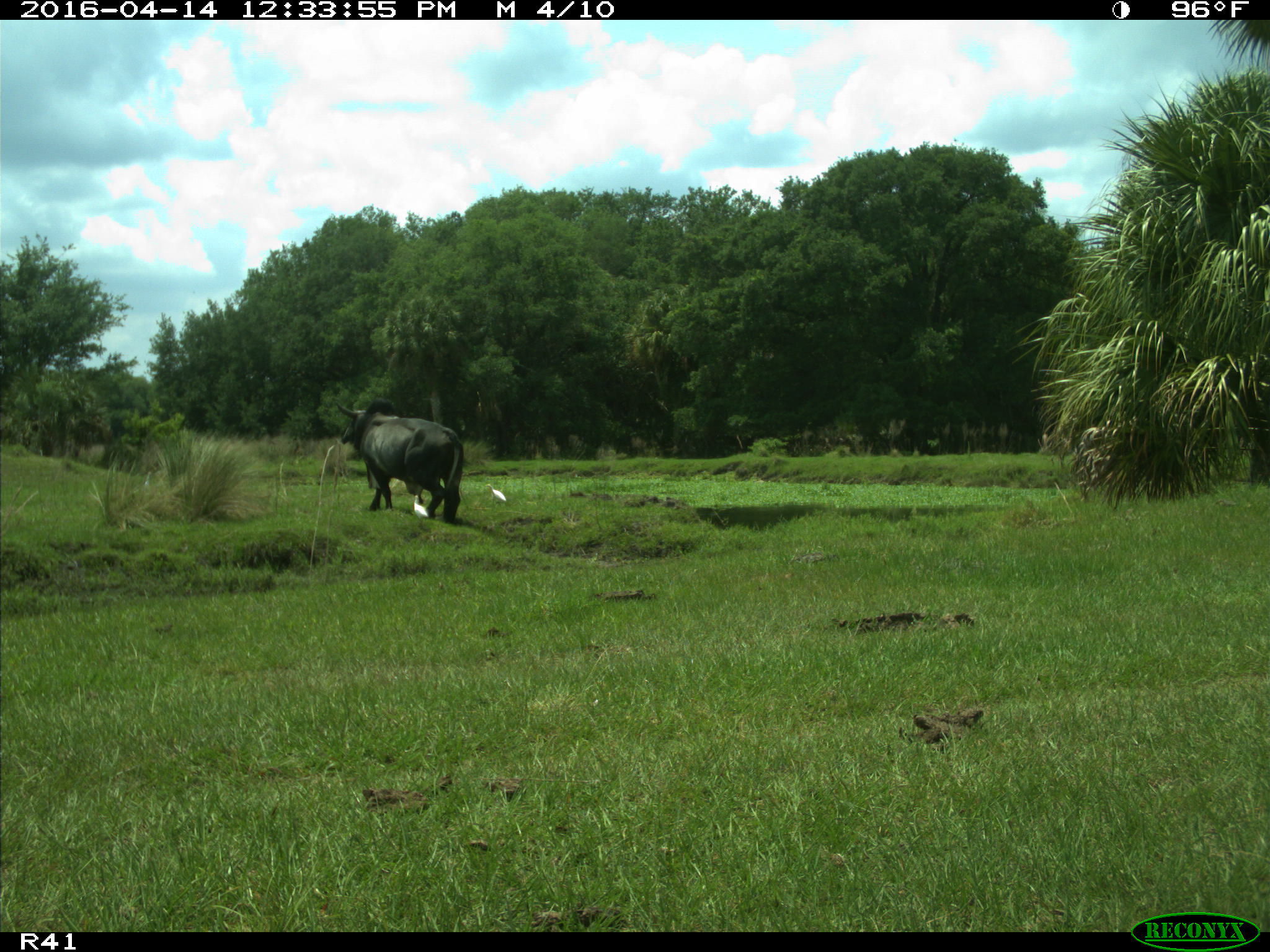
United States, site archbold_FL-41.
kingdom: Animalia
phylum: Chordata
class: Mammalia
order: Artiodactyla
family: Bovidae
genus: Bos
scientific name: Bos taurus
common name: domestic cow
Bos taurus (domestic cow).